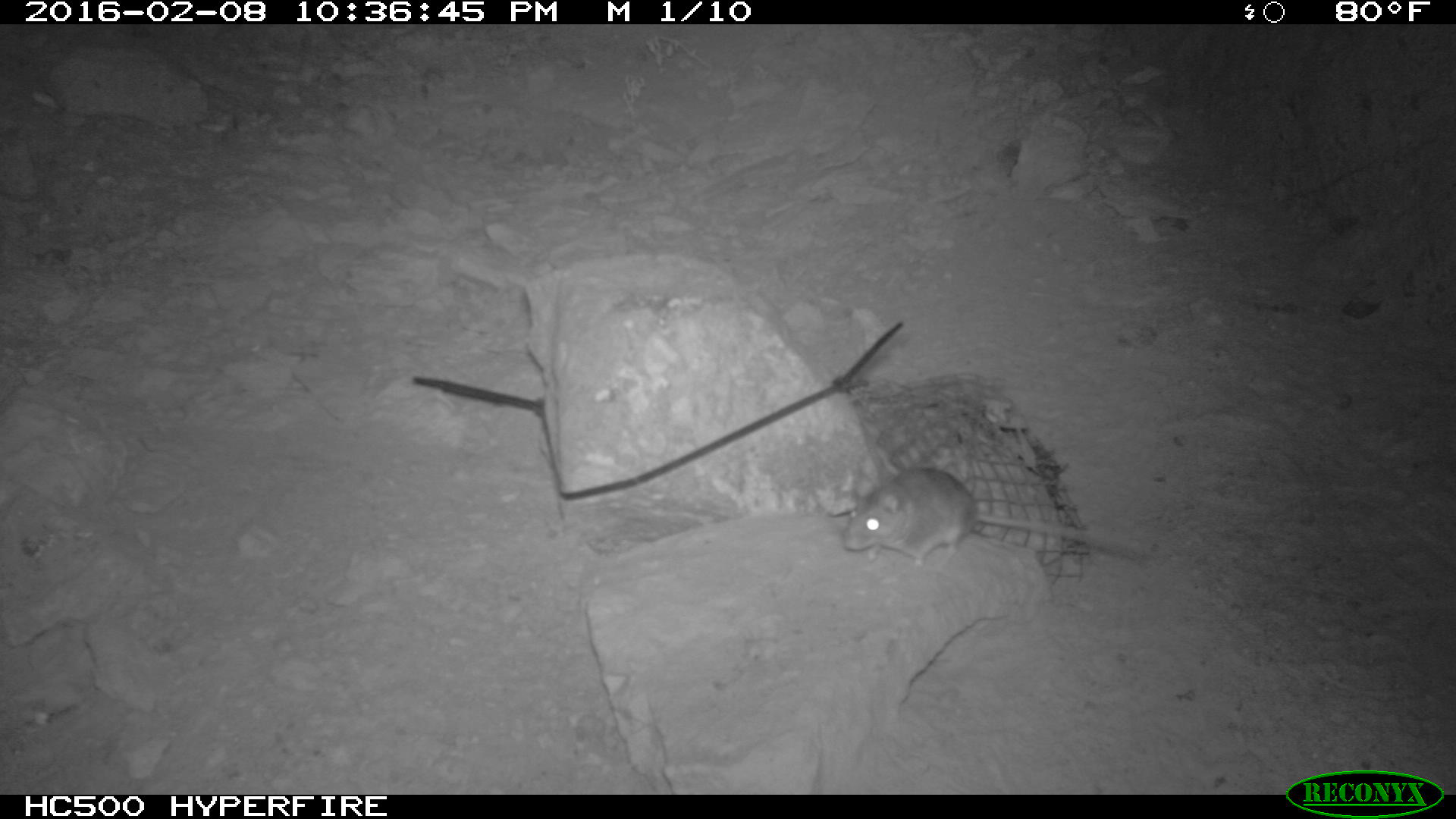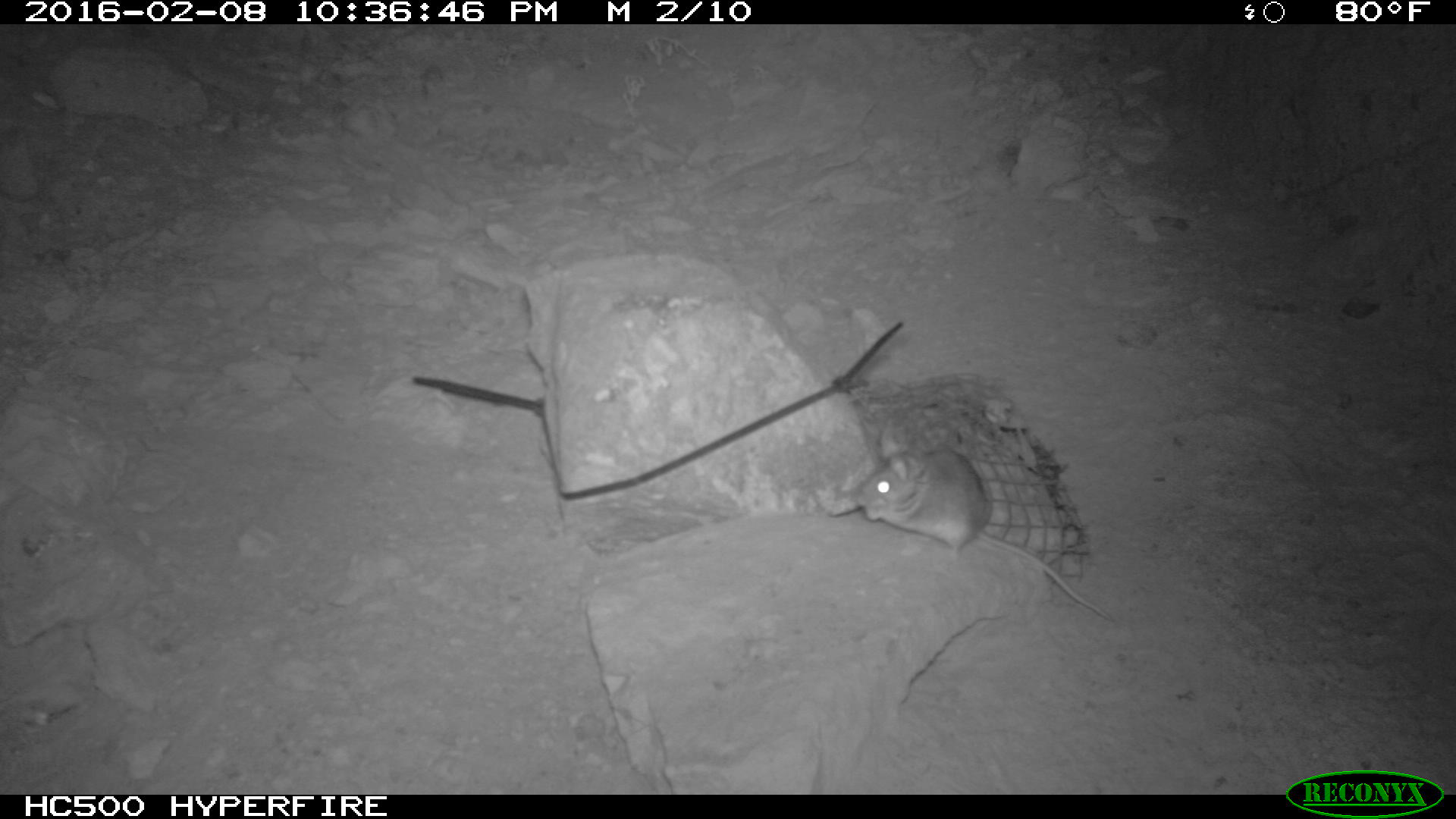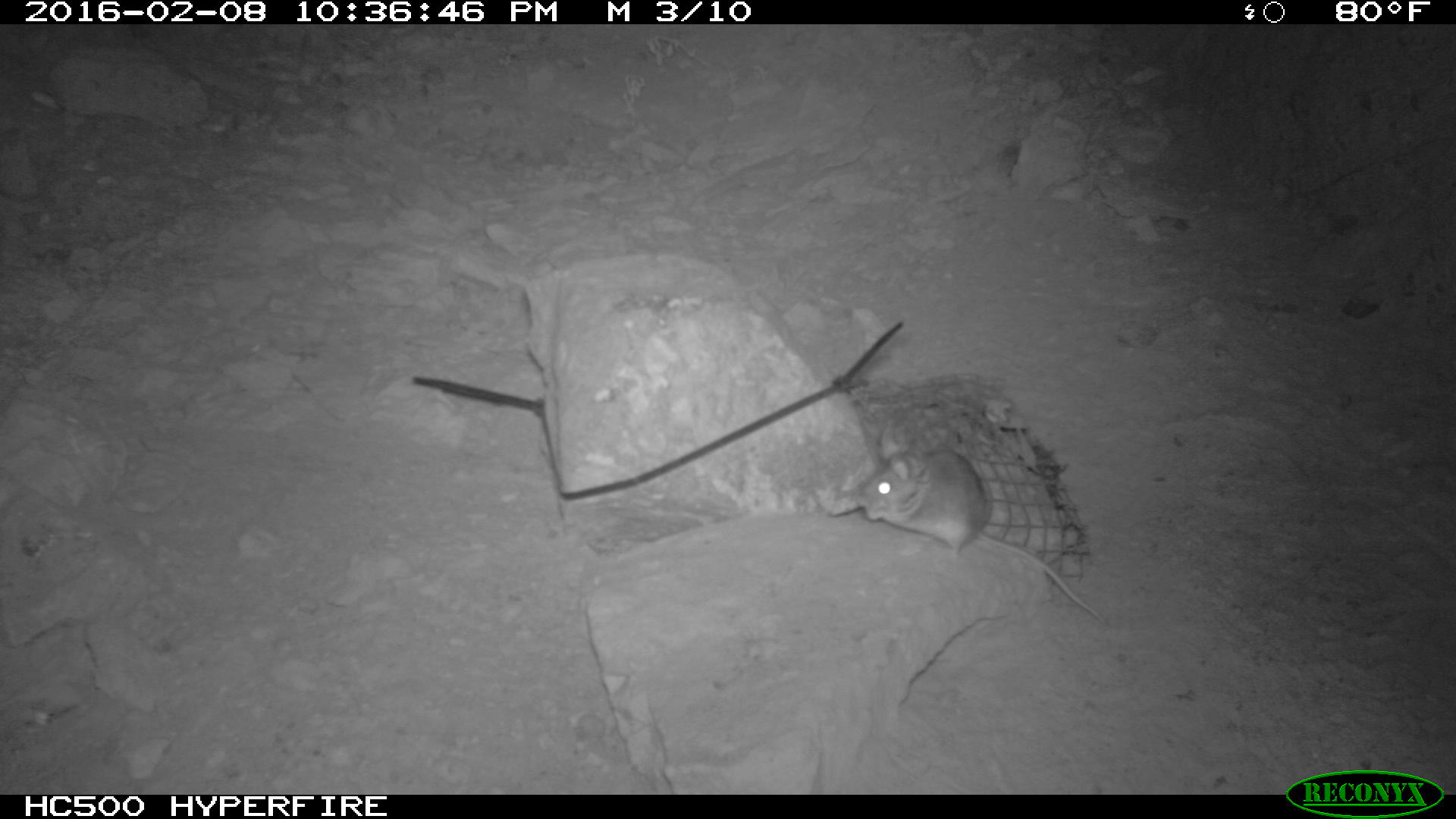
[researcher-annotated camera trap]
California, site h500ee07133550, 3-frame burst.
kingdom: Animalia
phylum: Chordata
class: Mammalia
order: Rodentia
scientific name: Rodentia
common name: rodent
Rodent (Rodentia).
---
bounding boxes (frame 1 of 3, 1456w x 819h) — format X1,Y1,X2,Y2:
rodent: 843,466,1149,573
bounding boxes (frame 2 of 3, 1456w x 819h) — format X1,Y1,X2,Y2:
rodent: 857,439,1113,621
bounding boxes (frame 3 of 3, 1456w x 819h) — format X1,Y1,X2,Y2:
rodent: 856,426,1109,626